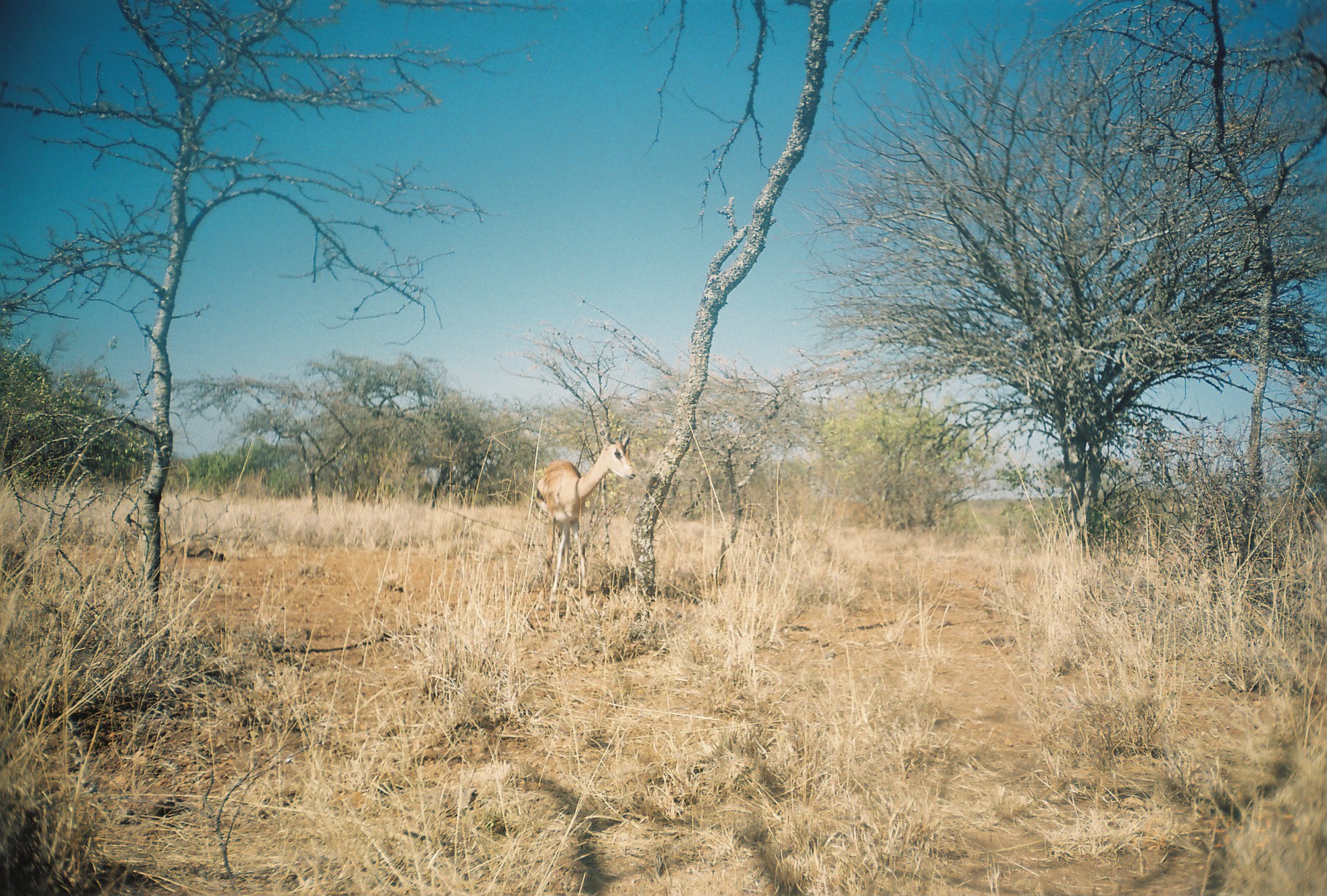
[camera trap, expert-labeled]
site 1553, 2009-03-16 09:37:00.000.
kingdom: Animalia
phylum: Chordata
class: Mammalia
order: Artiodactyla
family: Bovidae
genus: Nanger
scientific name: Nanger granti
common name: grant's gazelle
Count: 1.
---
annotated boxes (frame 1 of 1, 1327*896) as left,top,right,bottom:
nanger granti: 534,424,637,611